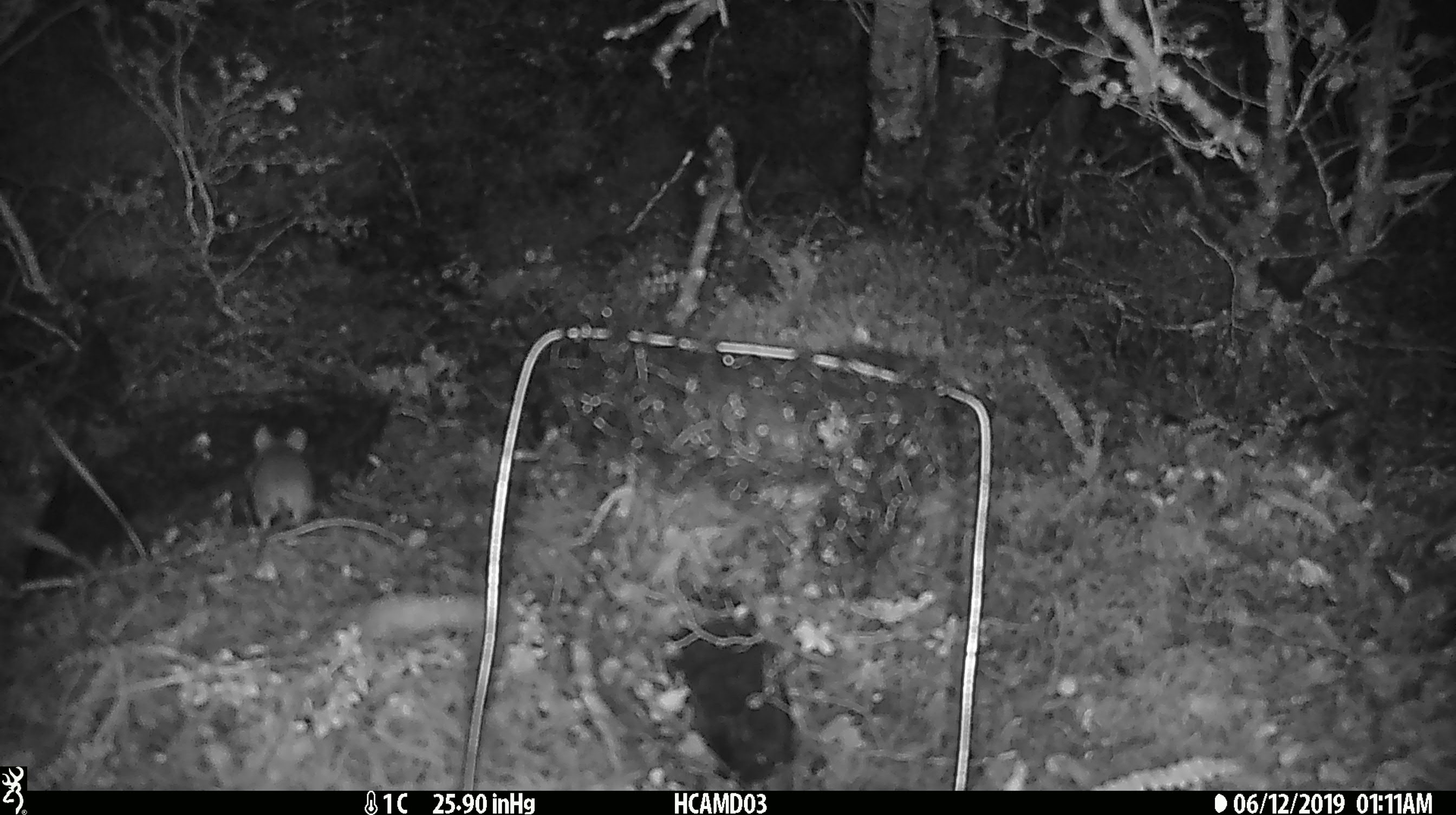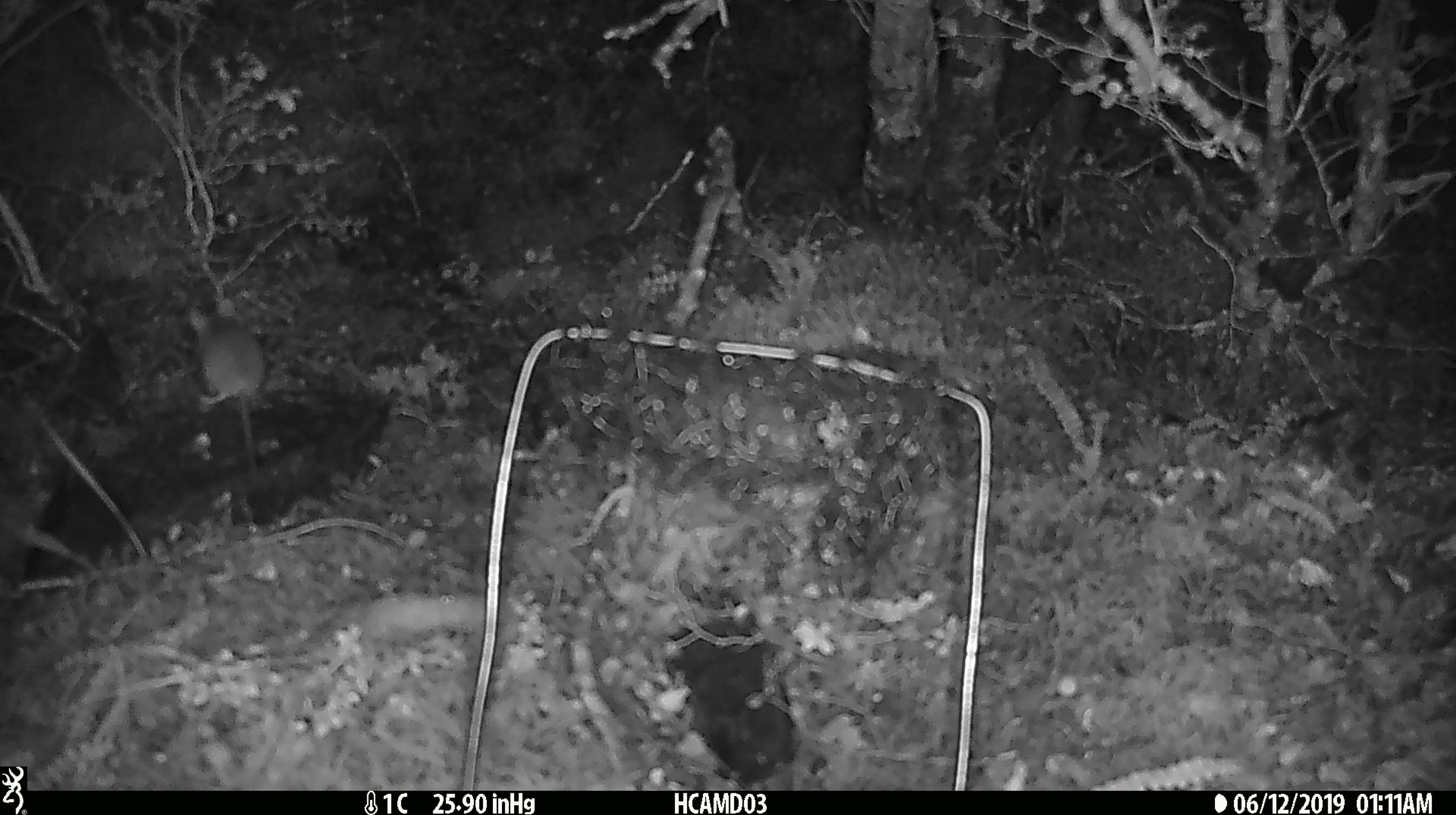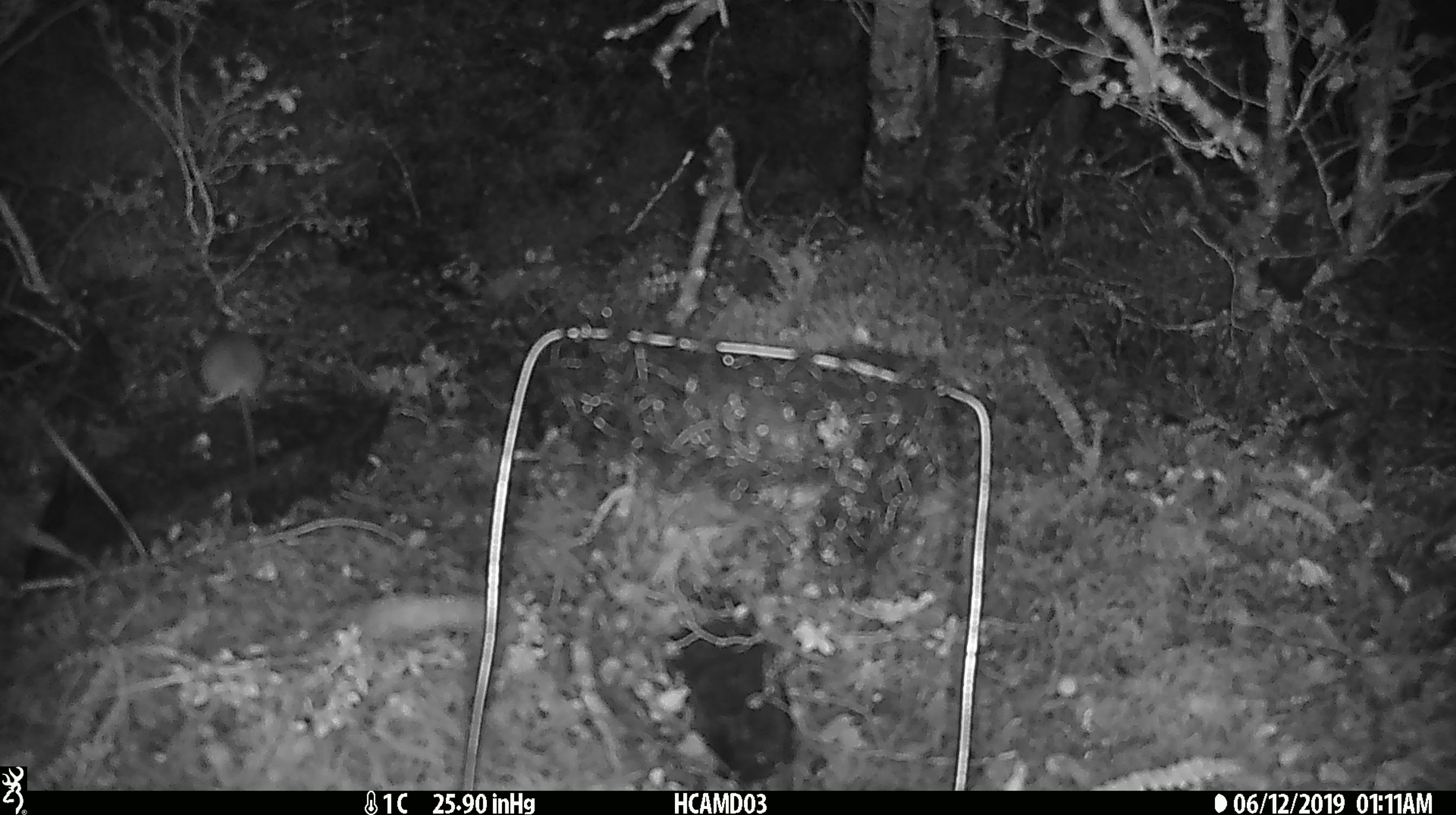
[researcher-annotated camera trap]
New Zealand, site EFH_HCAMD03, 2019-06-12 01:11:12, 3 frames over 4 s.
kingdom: Animalia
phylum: Chordata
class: Mammalia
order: Rodentia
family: Muridae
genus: Mus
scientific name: Mus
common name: mouse